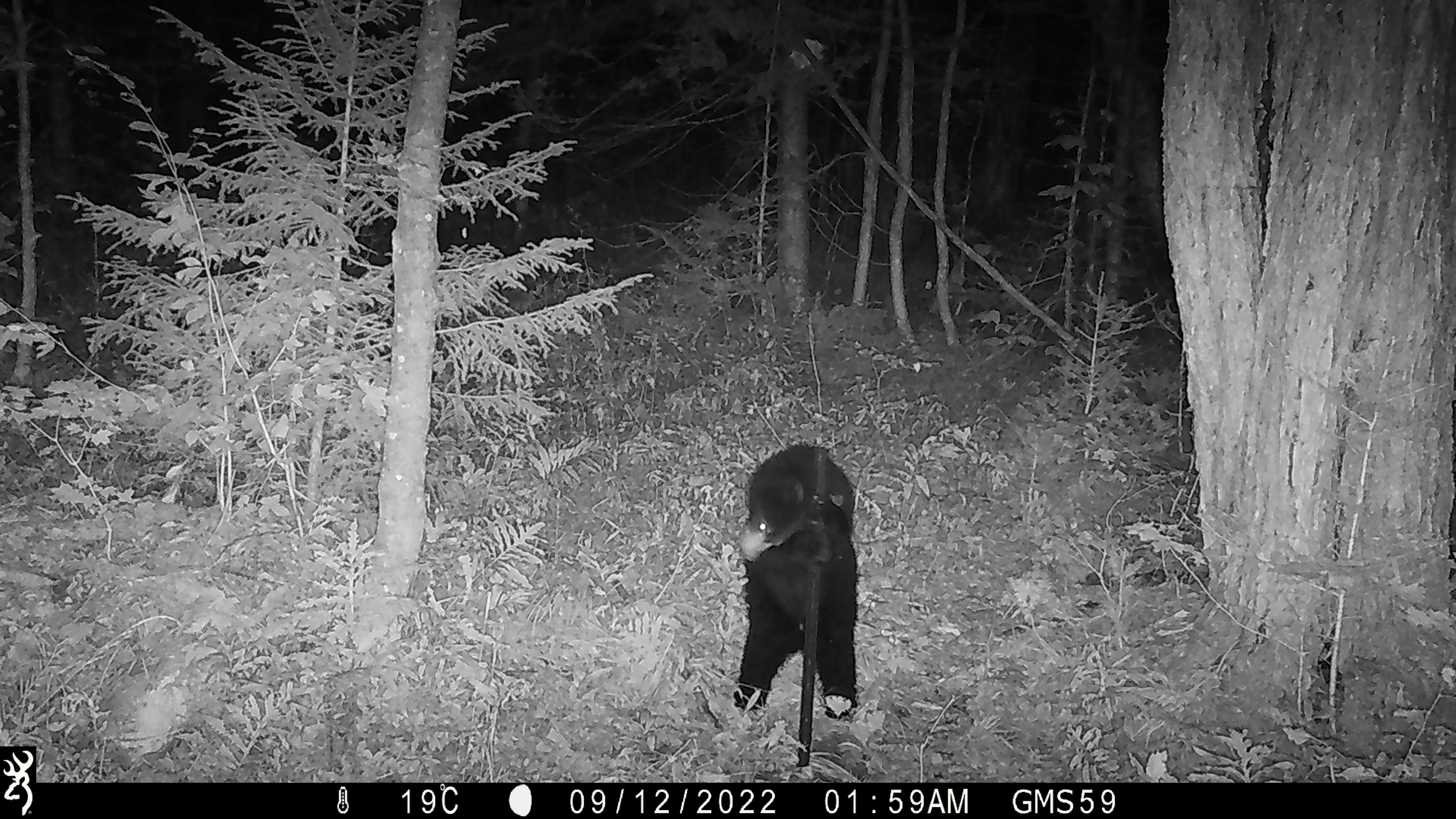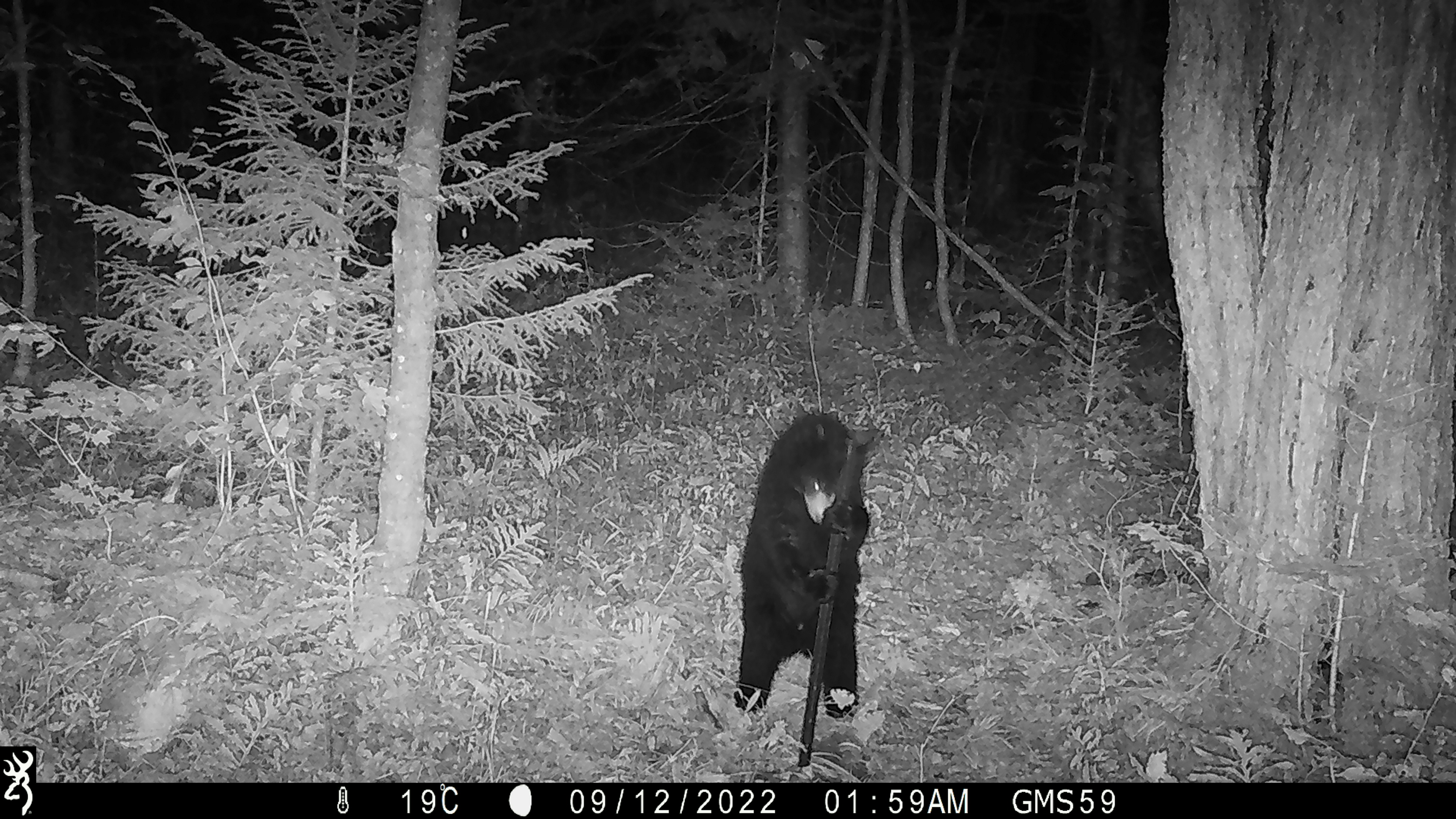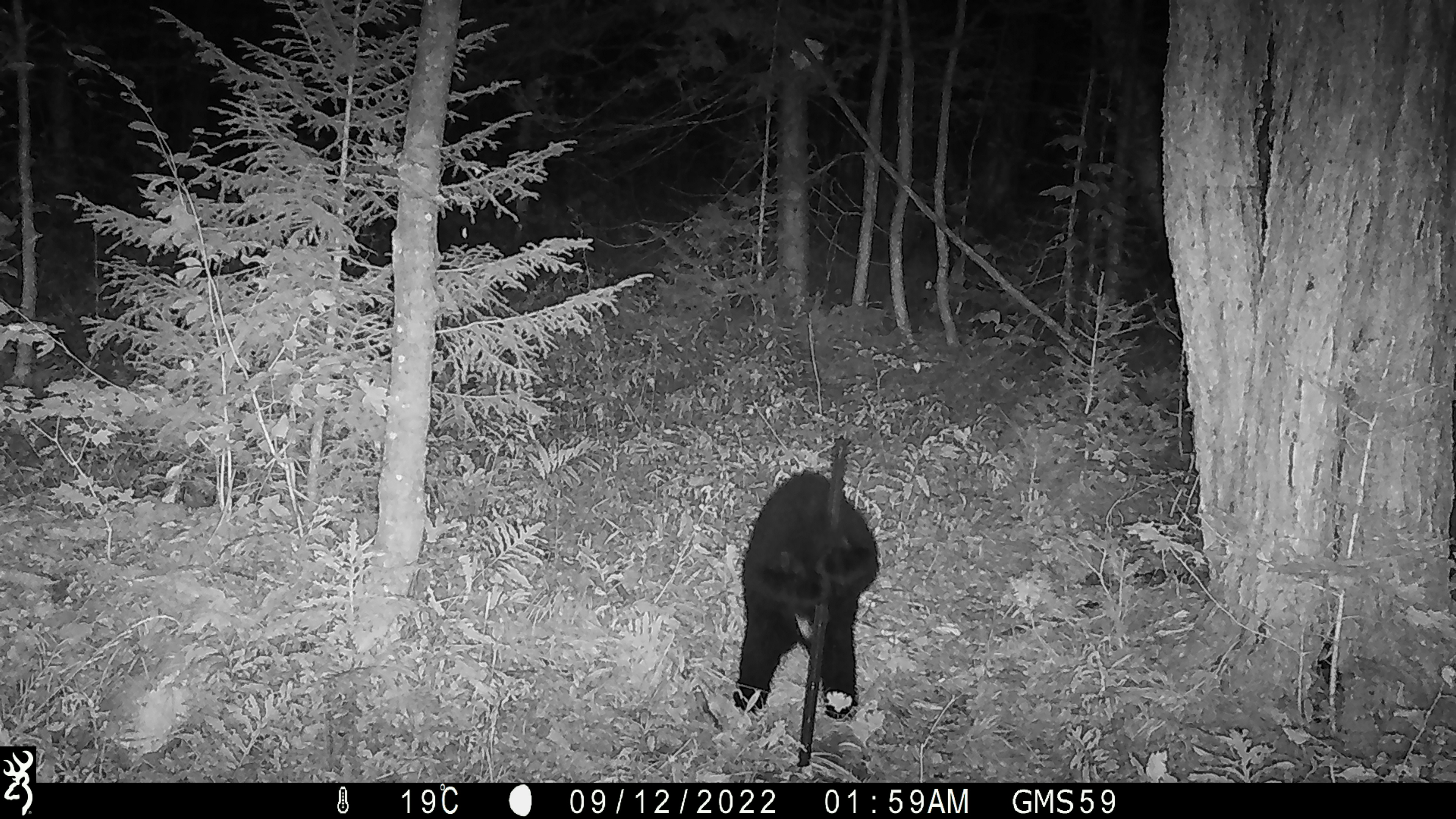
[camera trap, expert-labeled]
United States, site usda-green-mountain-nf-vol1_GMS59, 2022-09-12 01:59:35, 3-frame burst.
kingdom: Animalia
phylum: Chordata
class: Mammalia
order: Carnivora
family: Ursidae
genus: Ursus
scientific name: Ursus americanus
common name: black bear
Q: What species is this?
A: Black bear (Ursus americanus).